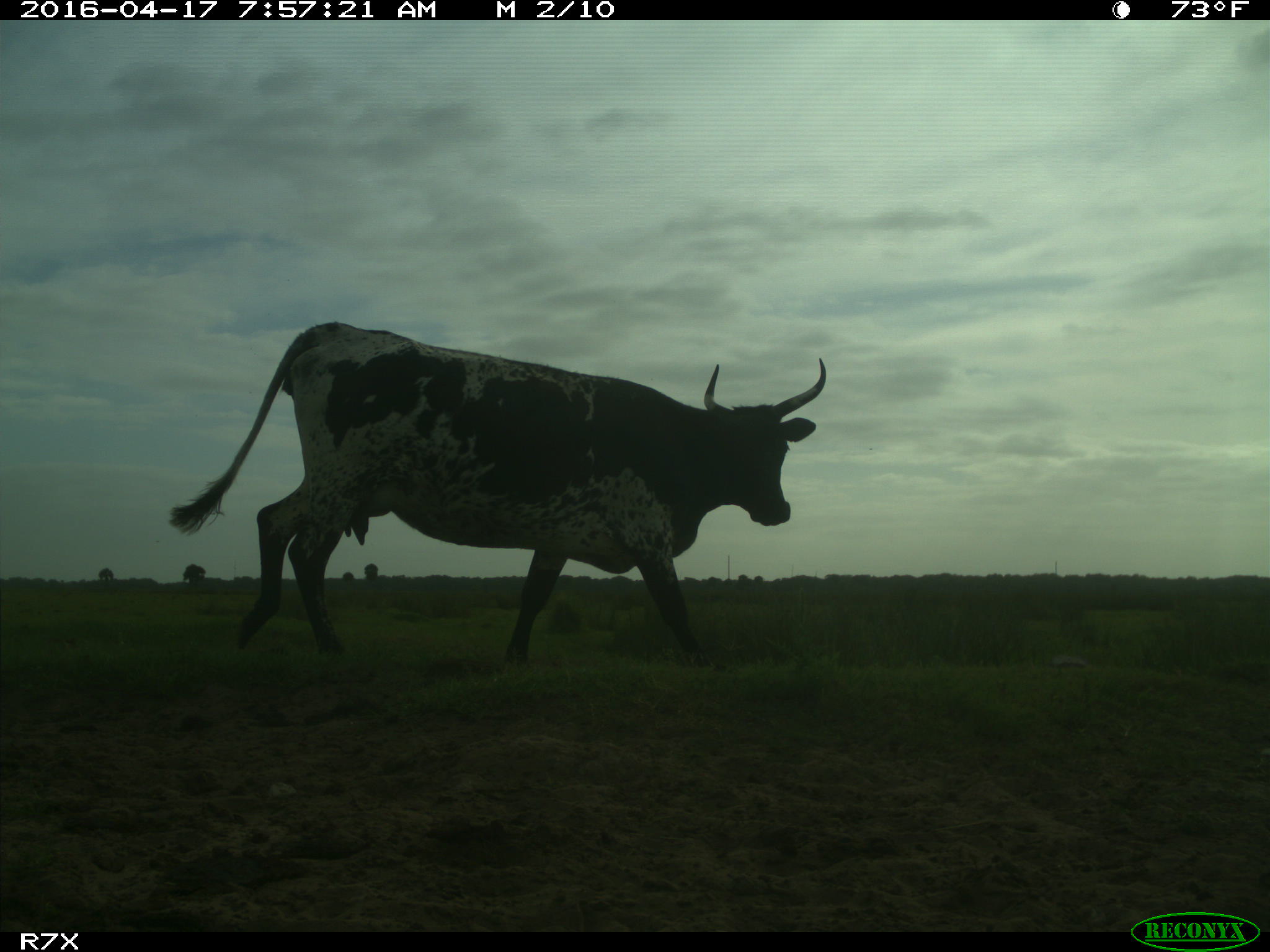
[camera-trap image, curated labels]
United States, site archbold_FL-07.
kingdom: Animalia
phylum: Chordata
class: Mammalia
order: Artiodactyla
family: Bovidae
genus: Bos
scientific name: Bos taurus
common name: domestic cow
Bos taurus (domestic cow).